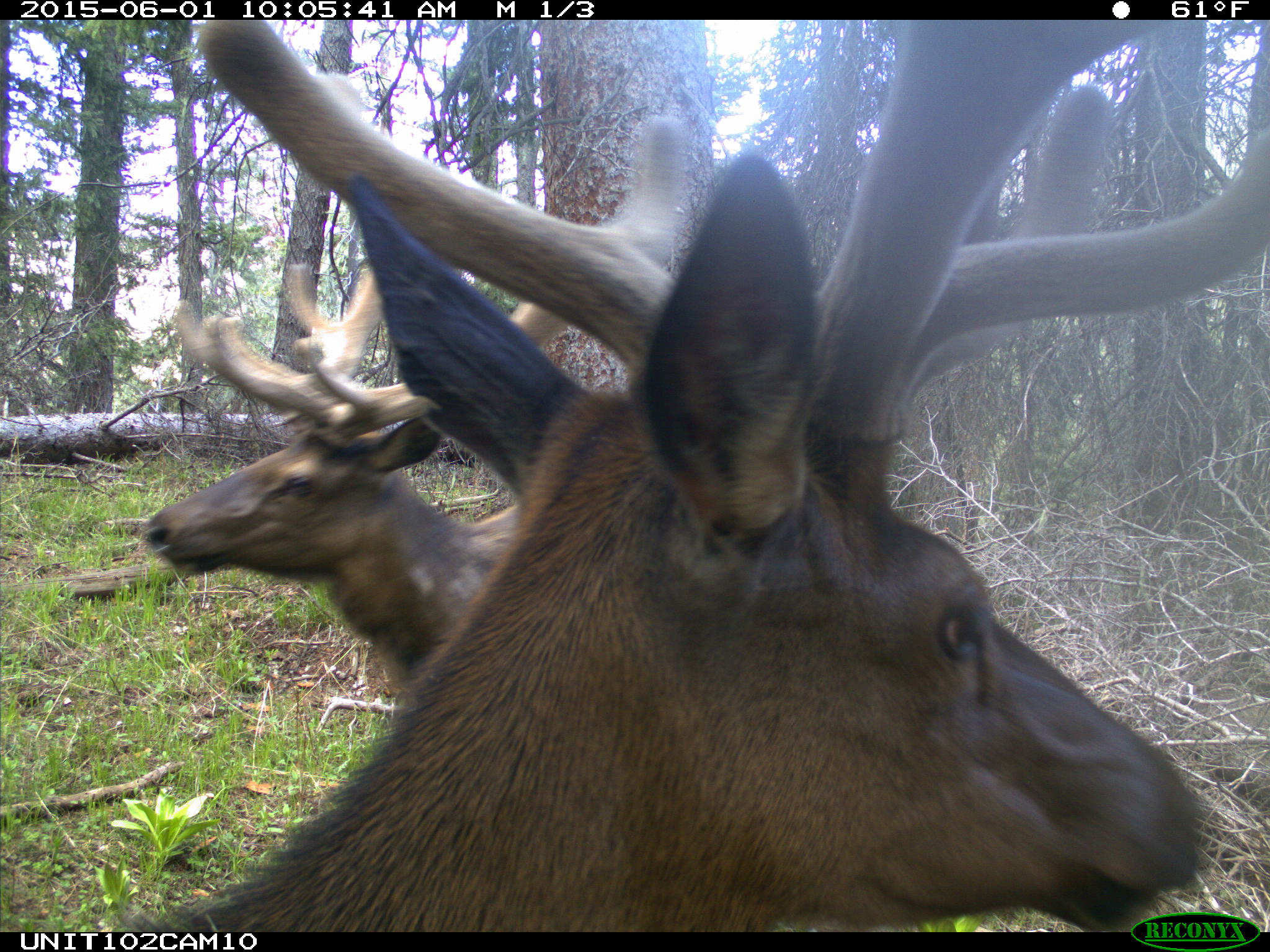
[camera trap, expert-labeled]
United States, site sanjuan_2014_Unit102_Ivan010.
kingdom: Animalia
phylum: Chordata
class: Mammalia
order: Artiodactyla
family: Cervidae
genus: Cervus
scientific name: Cervus elaphus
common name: red deer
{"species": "Cervus elaphus (red deer)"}